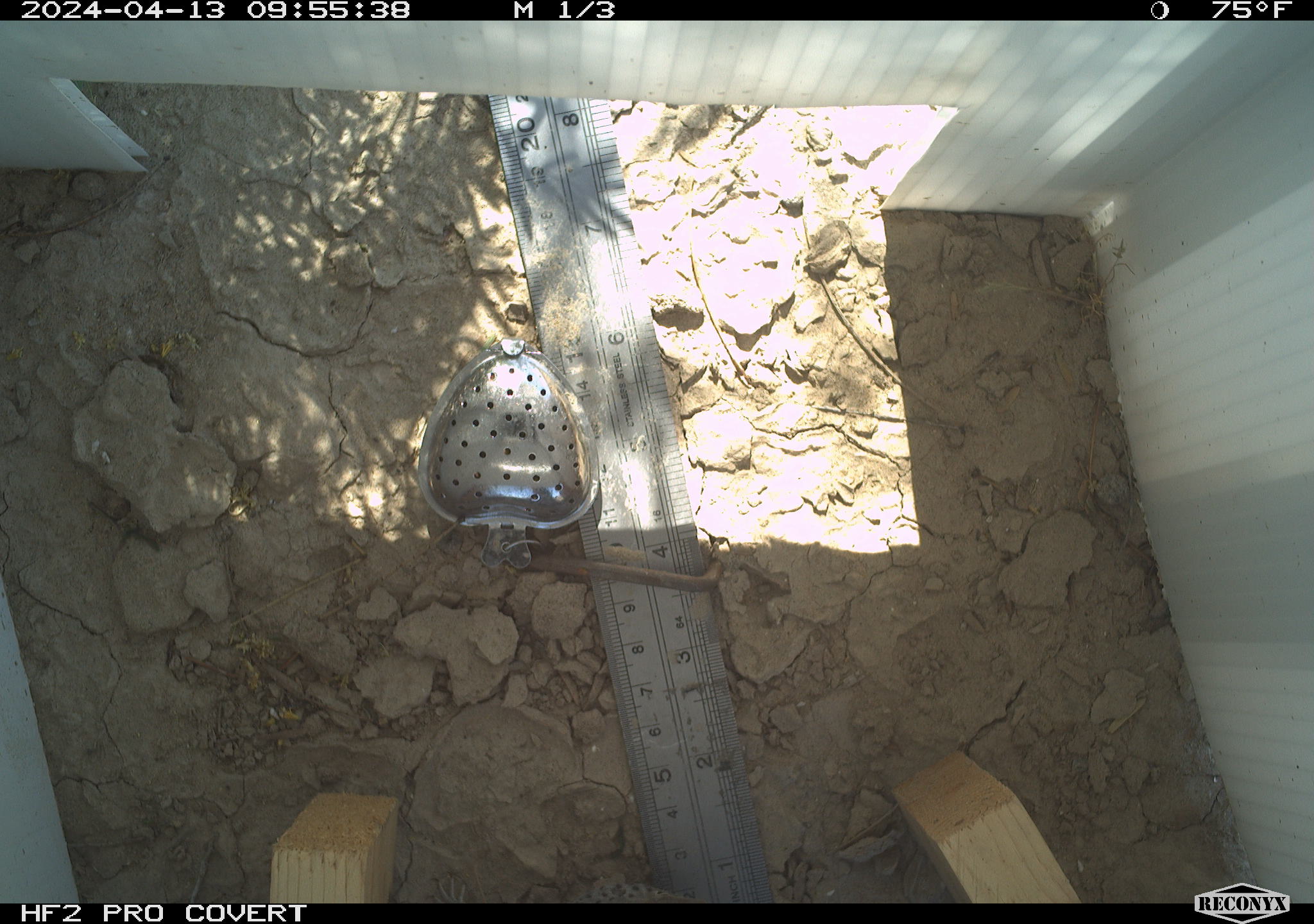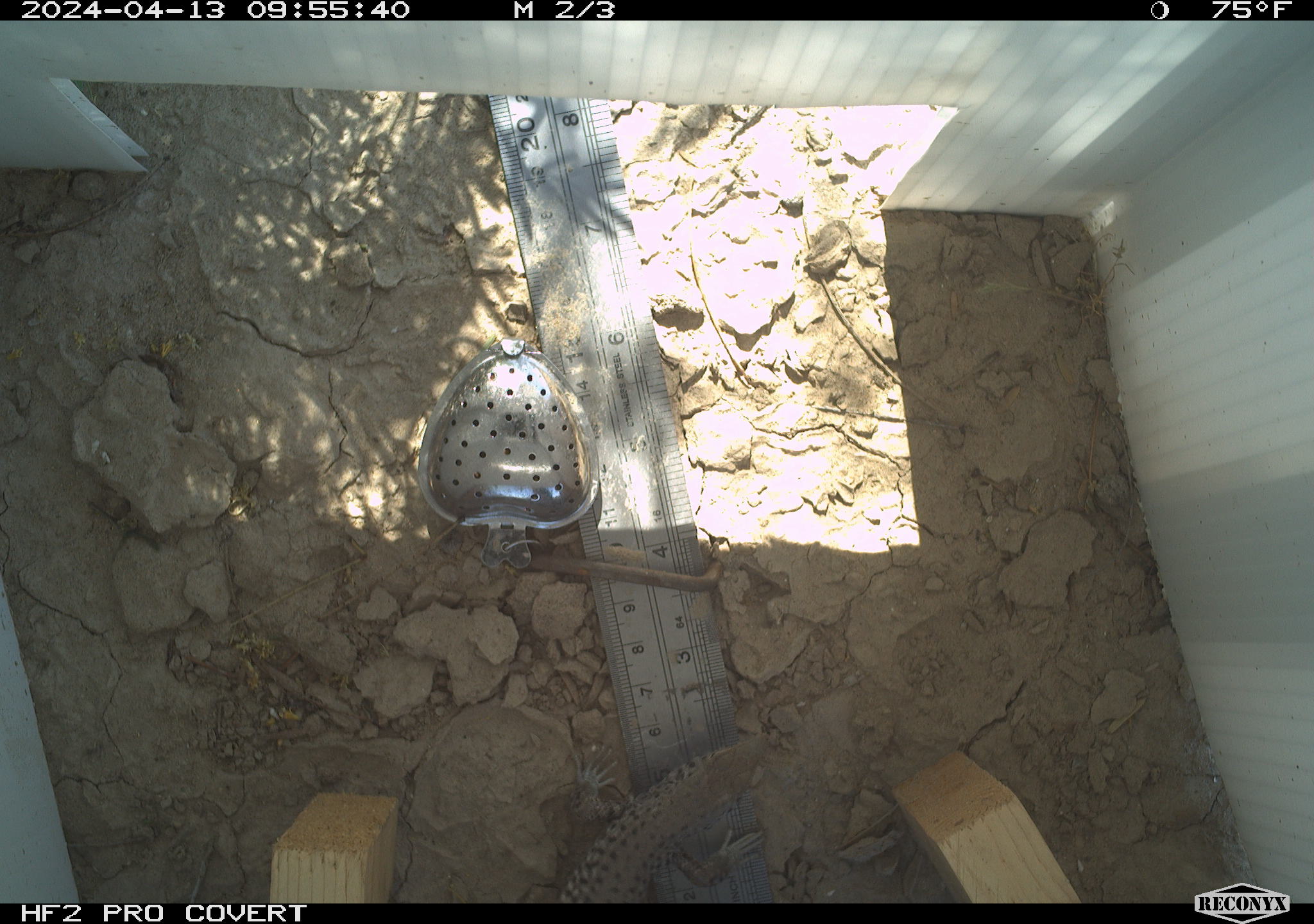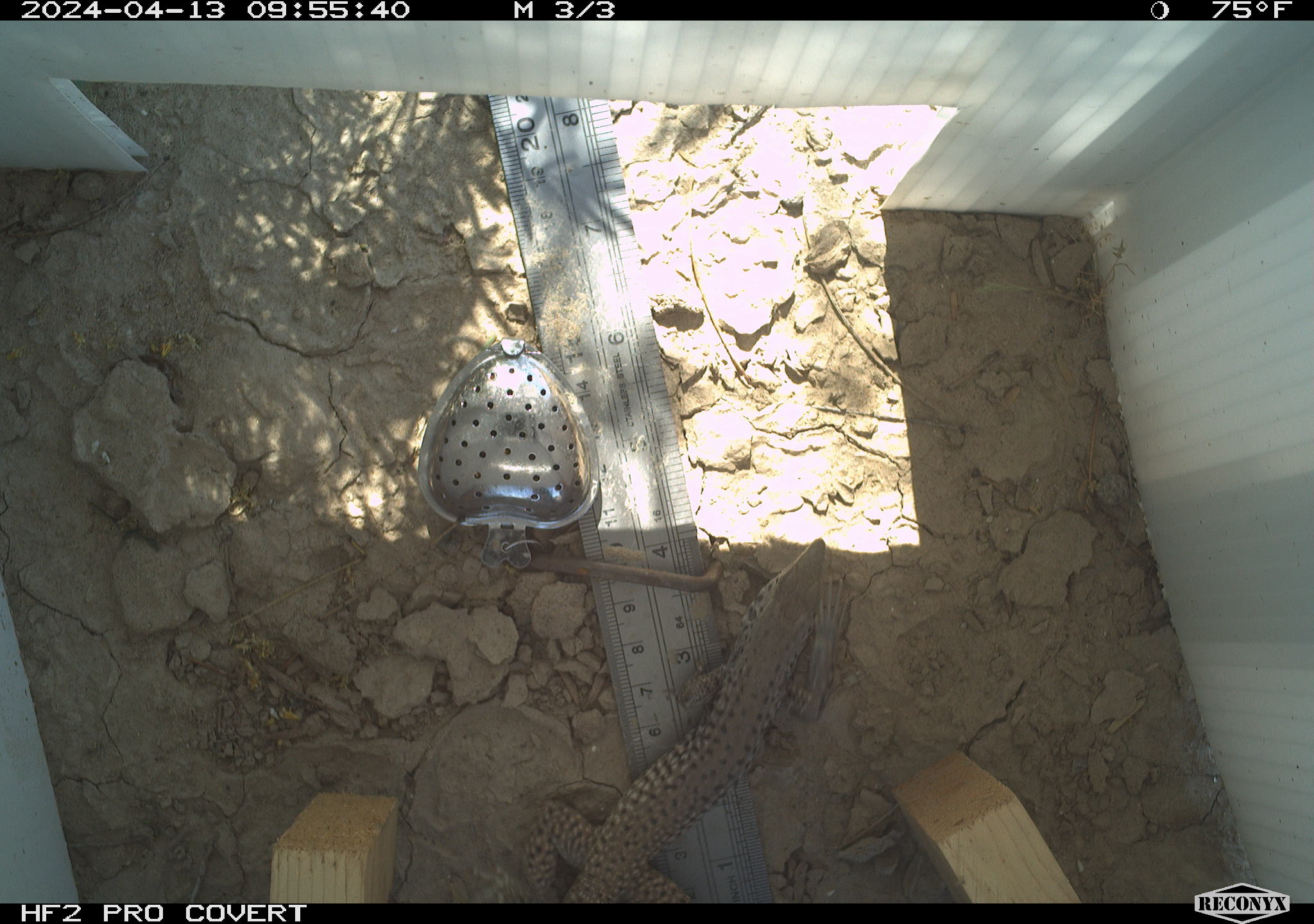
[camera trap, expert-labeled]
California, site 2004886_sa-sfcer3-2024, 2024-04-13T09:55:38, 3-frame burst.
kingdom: Animalia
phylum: Chordata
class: Reptilia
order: Squamata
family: Teiidae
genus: Aspidoscelis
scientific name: Aspidoscelis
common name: whiptail lizards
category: aspidoscelis species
Aspidoscelis species (whiptail lizards) (Aspidoscelis).